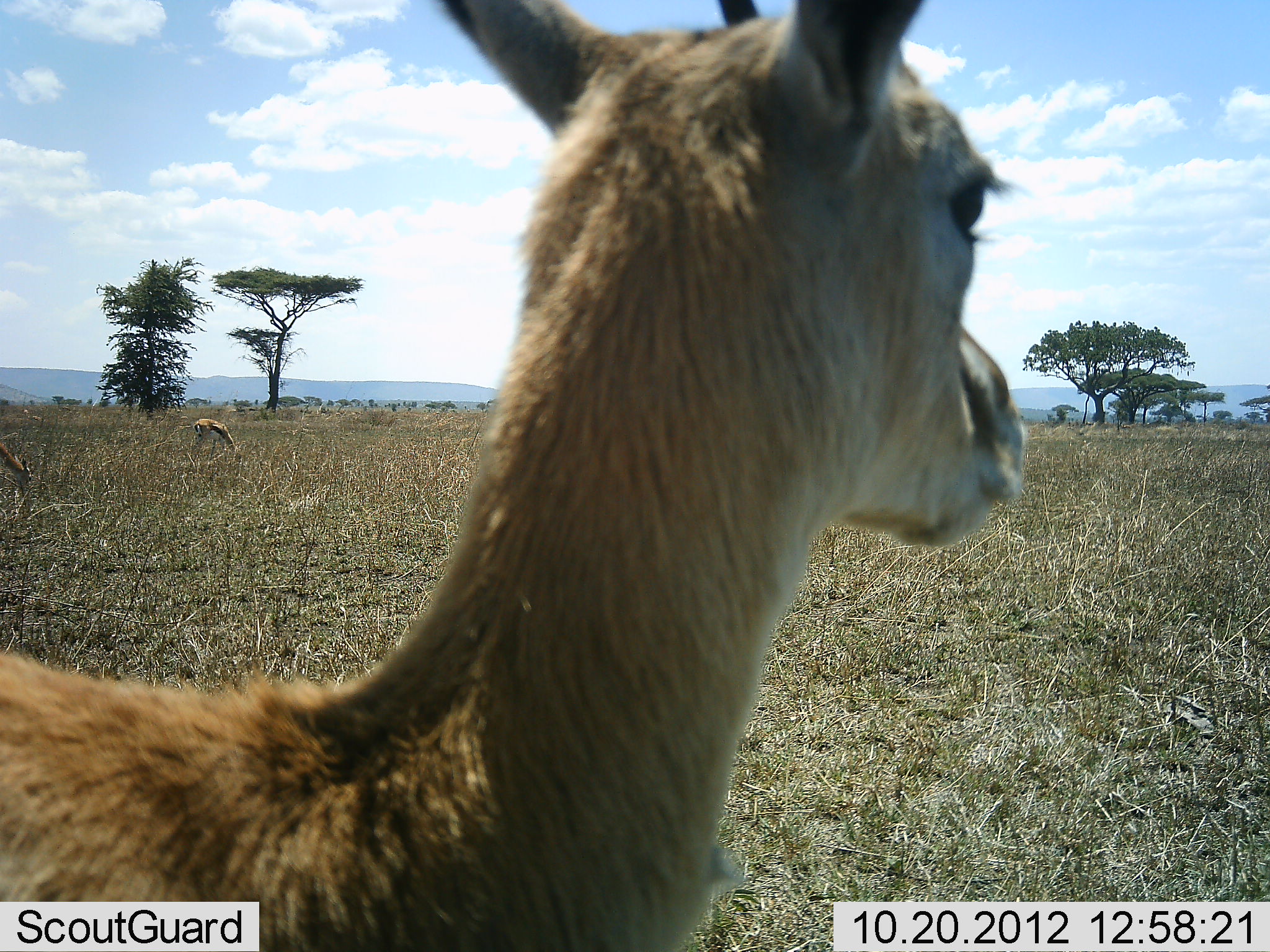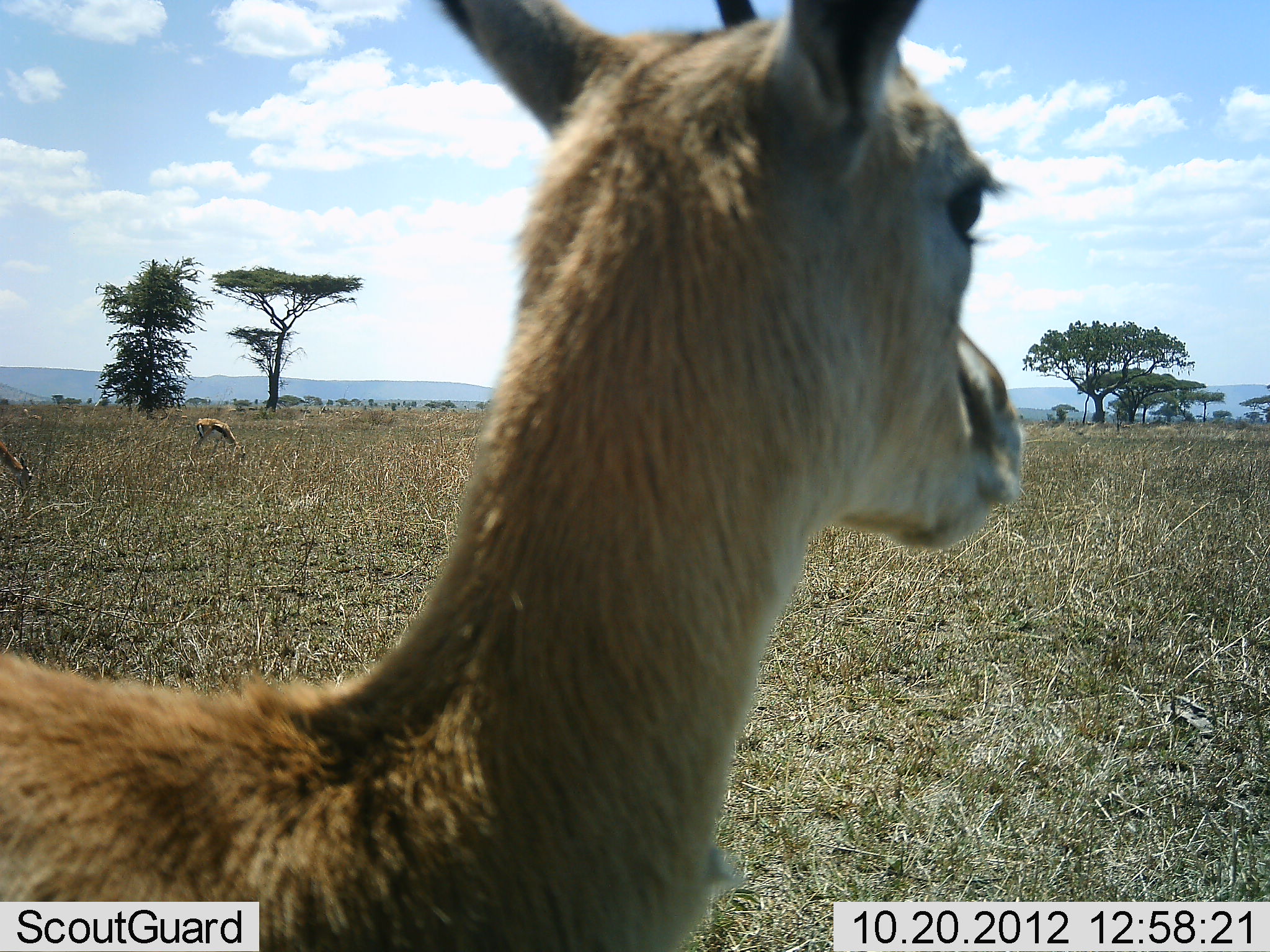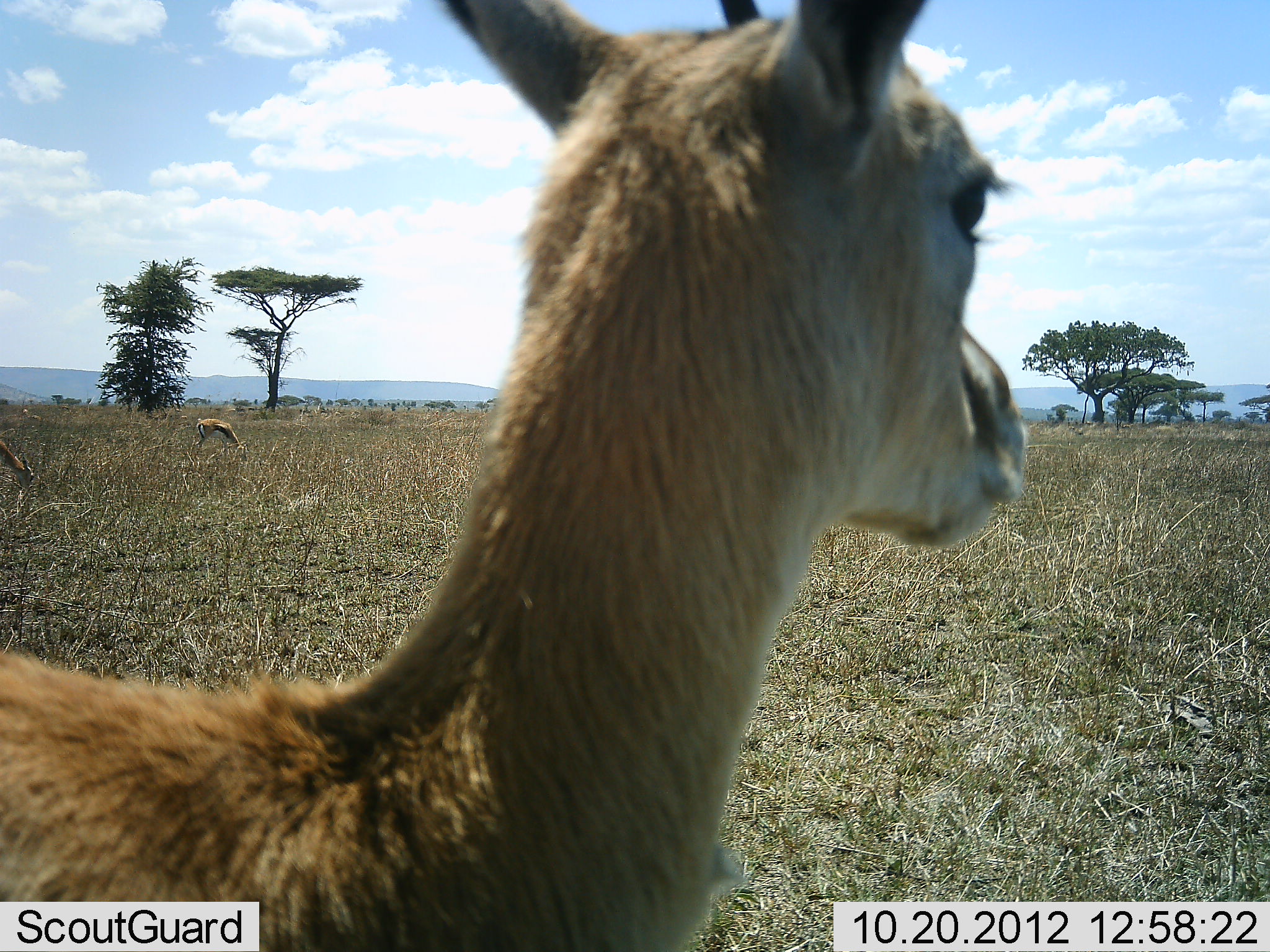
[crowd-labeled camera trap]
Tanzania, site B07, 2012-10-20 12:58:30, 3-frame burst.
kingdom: Animalia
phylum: Chordata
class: Mammalia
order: Artiodactyla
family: Bovidae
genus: Eudorcas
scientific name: Eudorcas thomsonii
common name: thomson's gazelle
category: gazellethomsons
Gazellethomsons (thomson's gazelle) (Eudorcas thomsonii), count 3. Behavior (volunteer vote fractions): standing 100%, resting 0%, moving 0%, interacting 0%. Young present (vote fraction): 0%. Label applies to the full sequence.